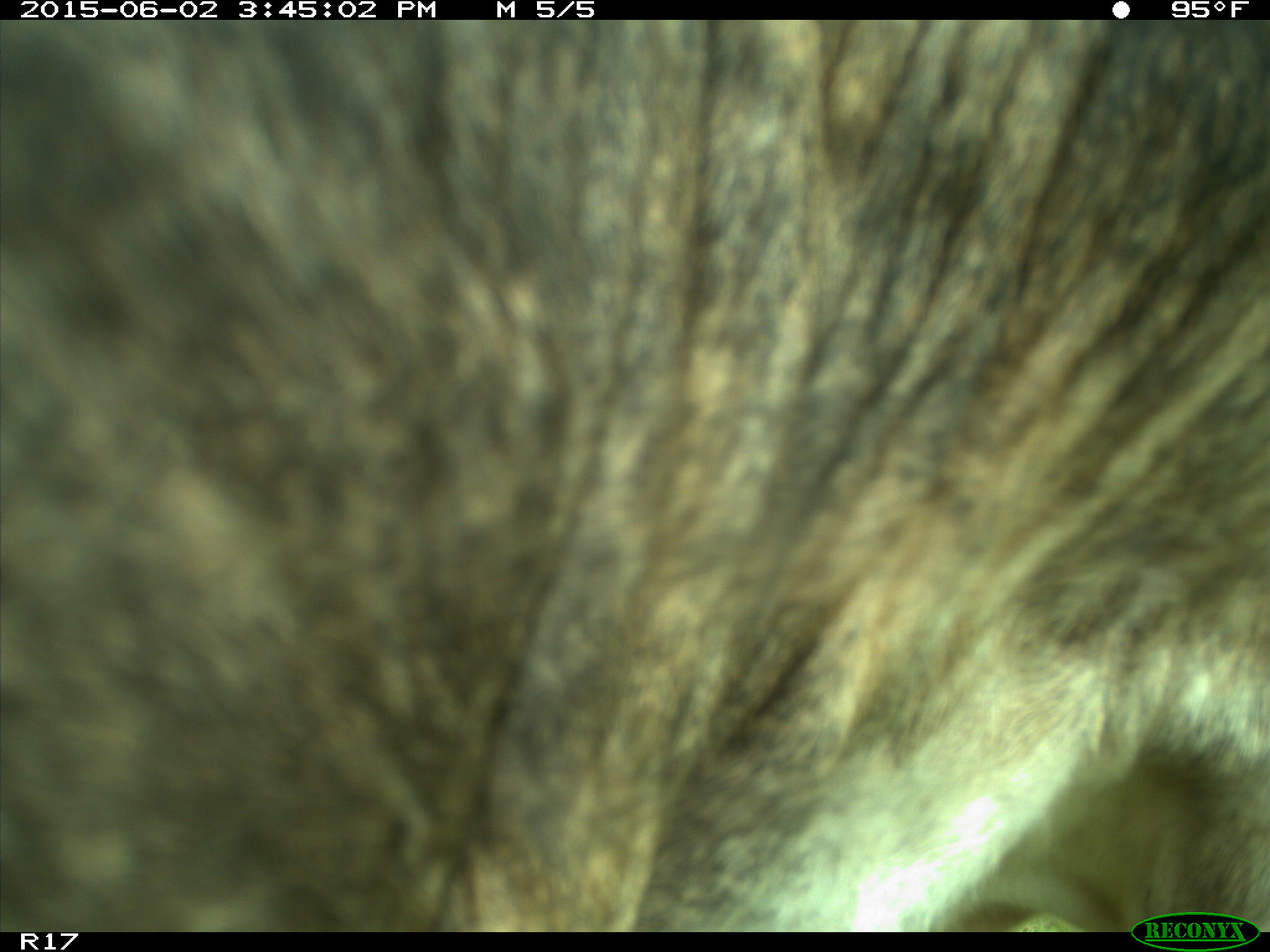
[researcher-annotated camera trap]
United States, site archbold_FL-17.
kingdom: Animalia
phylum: Chordata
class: Mammalia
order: Artiodactyla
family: Bovidae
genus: Bos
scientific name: Bos taurus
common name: domestic cow